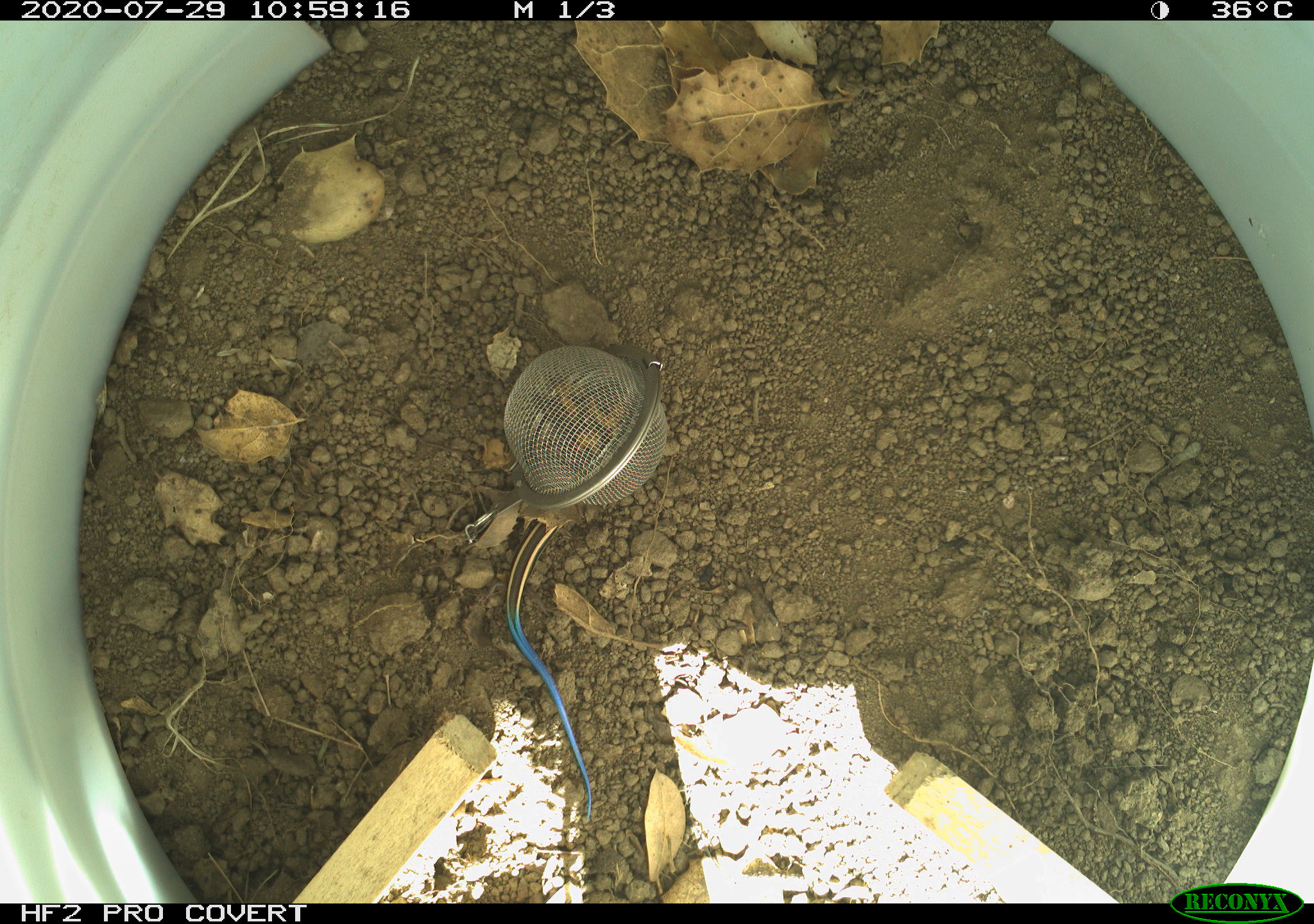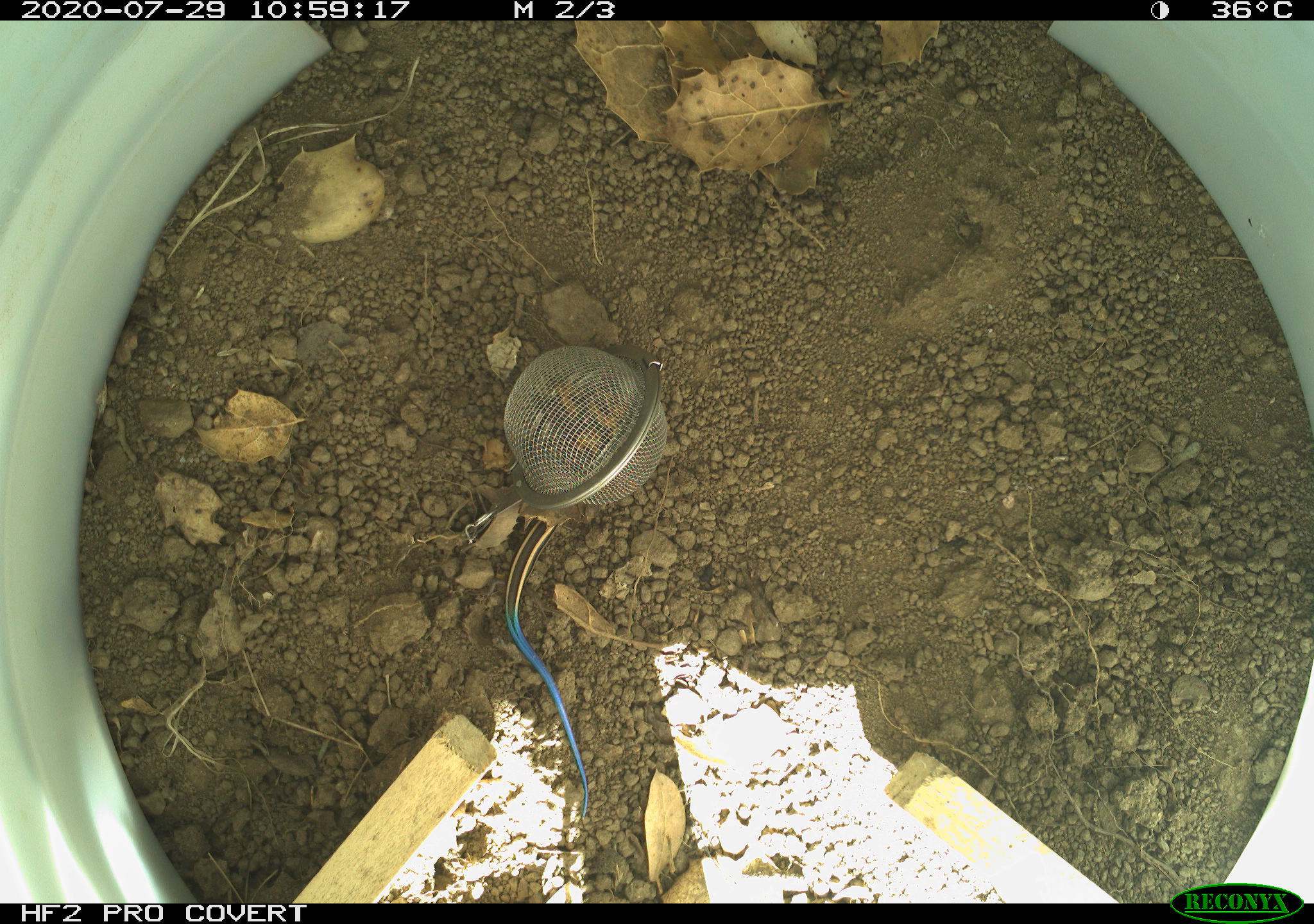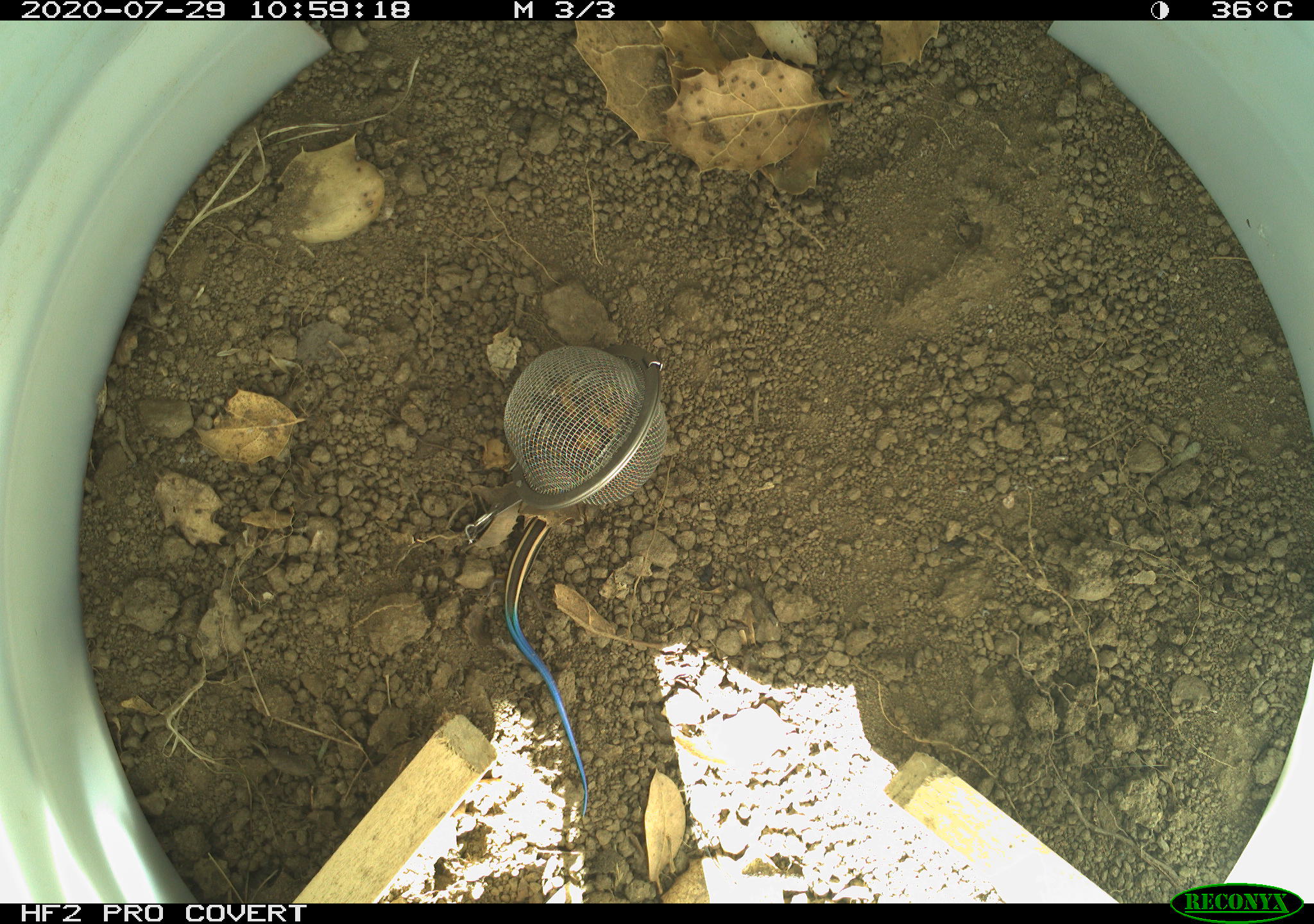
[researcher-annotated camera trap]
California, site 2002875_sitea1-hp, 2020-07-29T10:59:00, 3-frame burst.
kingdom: Animalia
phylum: Chordata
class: Reptilia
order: Squamata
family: Scincidae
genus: Plestiodon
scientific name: Plestiodon skiltonianus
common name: western skink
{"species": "western skink (Plestiodon skiltonianus)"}